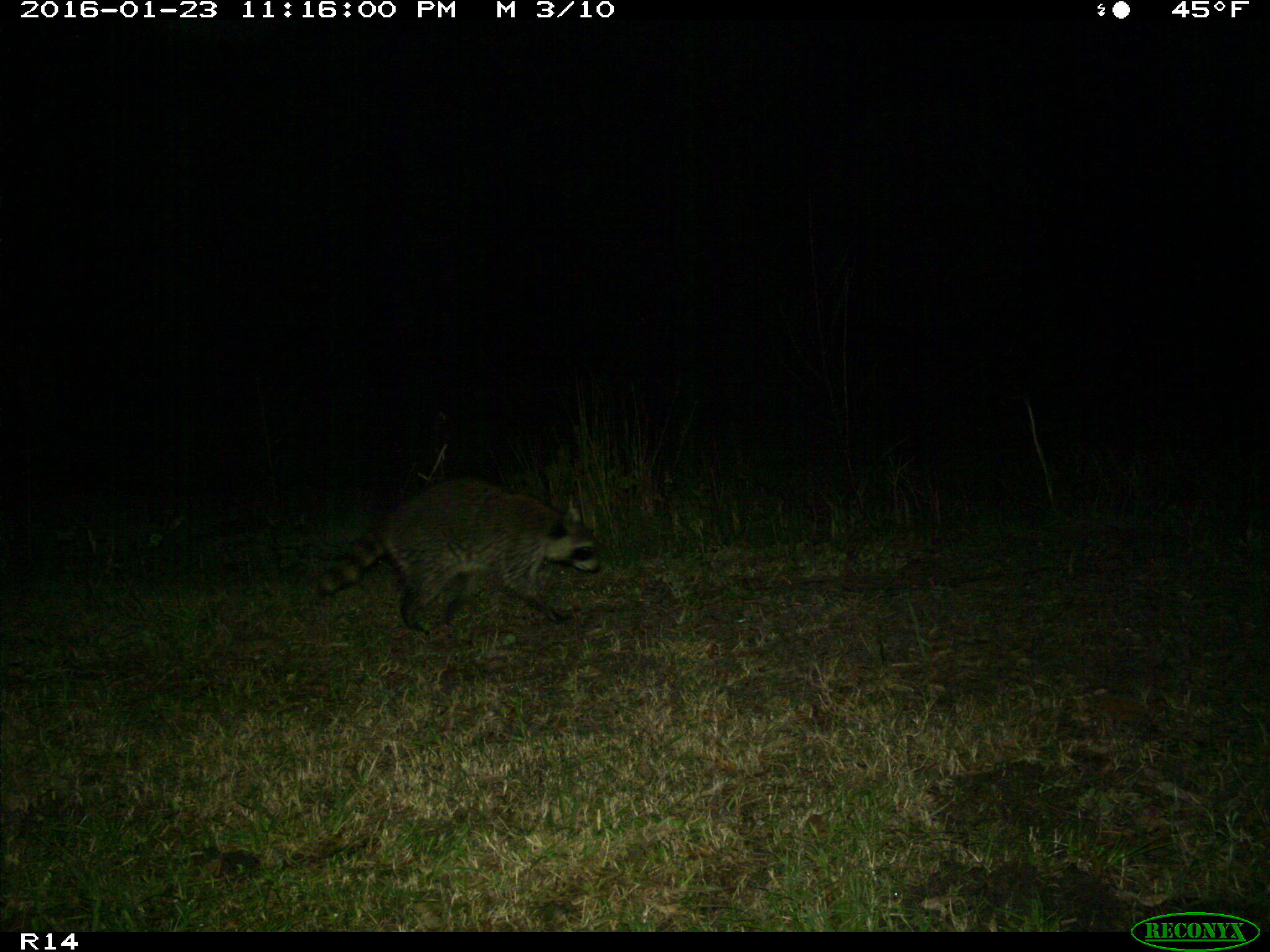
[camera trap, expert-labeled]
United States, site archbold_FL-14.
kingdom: Animalia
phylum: Chordata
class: Mammalia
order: Carnivora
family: Procyonidae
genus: Procyon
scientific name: Procyon lotor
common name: common raccoon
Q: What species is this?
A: Procyon lotor (common raccoon).